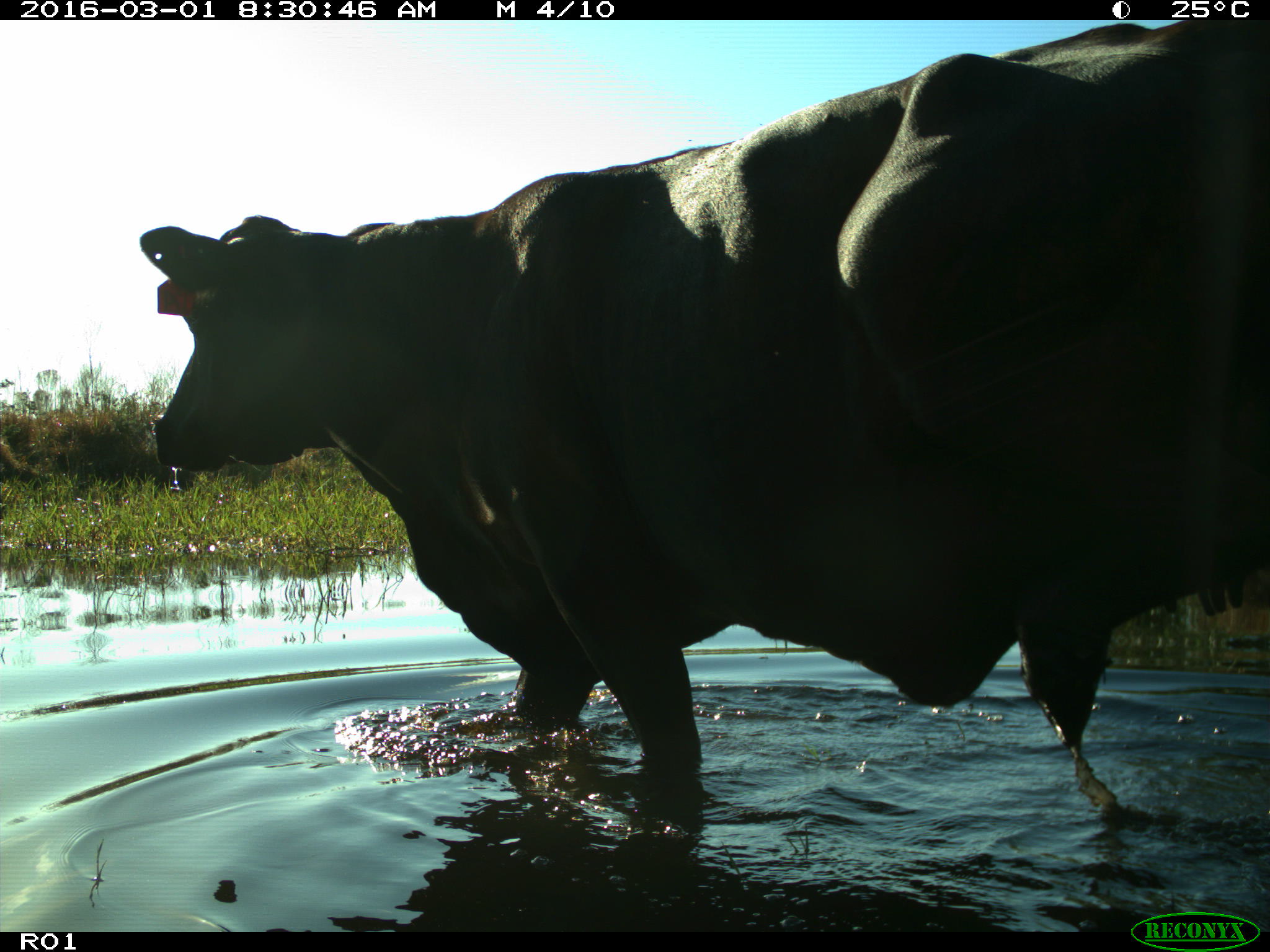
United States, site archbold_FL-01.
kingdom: Animalia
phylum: Chordata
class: Mammalia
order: Artiodactyla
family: Bovidae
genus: Bos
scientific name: Bos taurus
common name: domestic cow